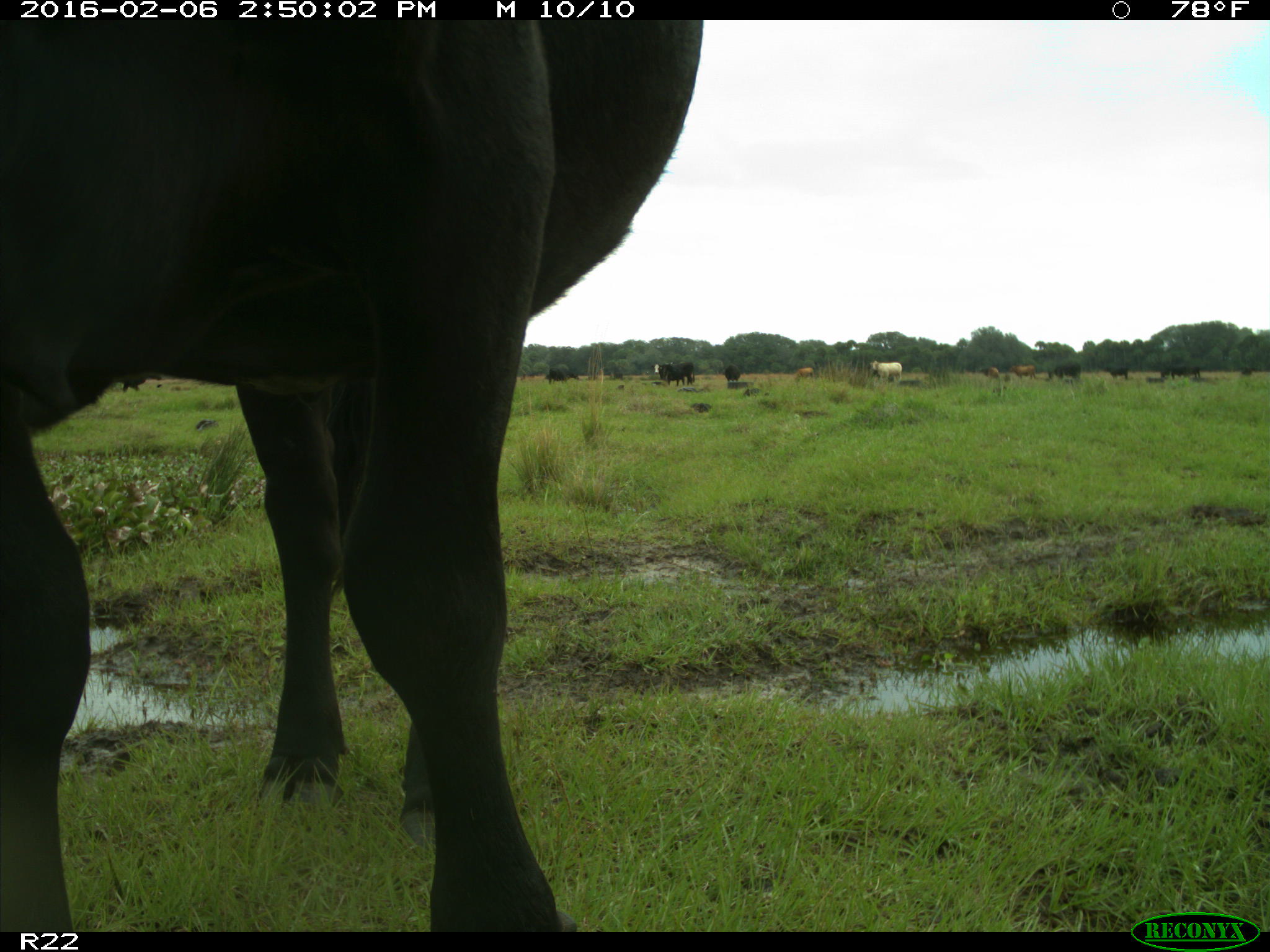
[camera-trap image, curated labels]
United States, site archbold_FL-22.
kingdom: Animalia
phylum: Chordata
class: Mammalia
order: Artiodactyla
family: Bovidae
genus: Bos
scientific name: Bos taurus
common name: domestic cow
Bos taurus (domestic cow).